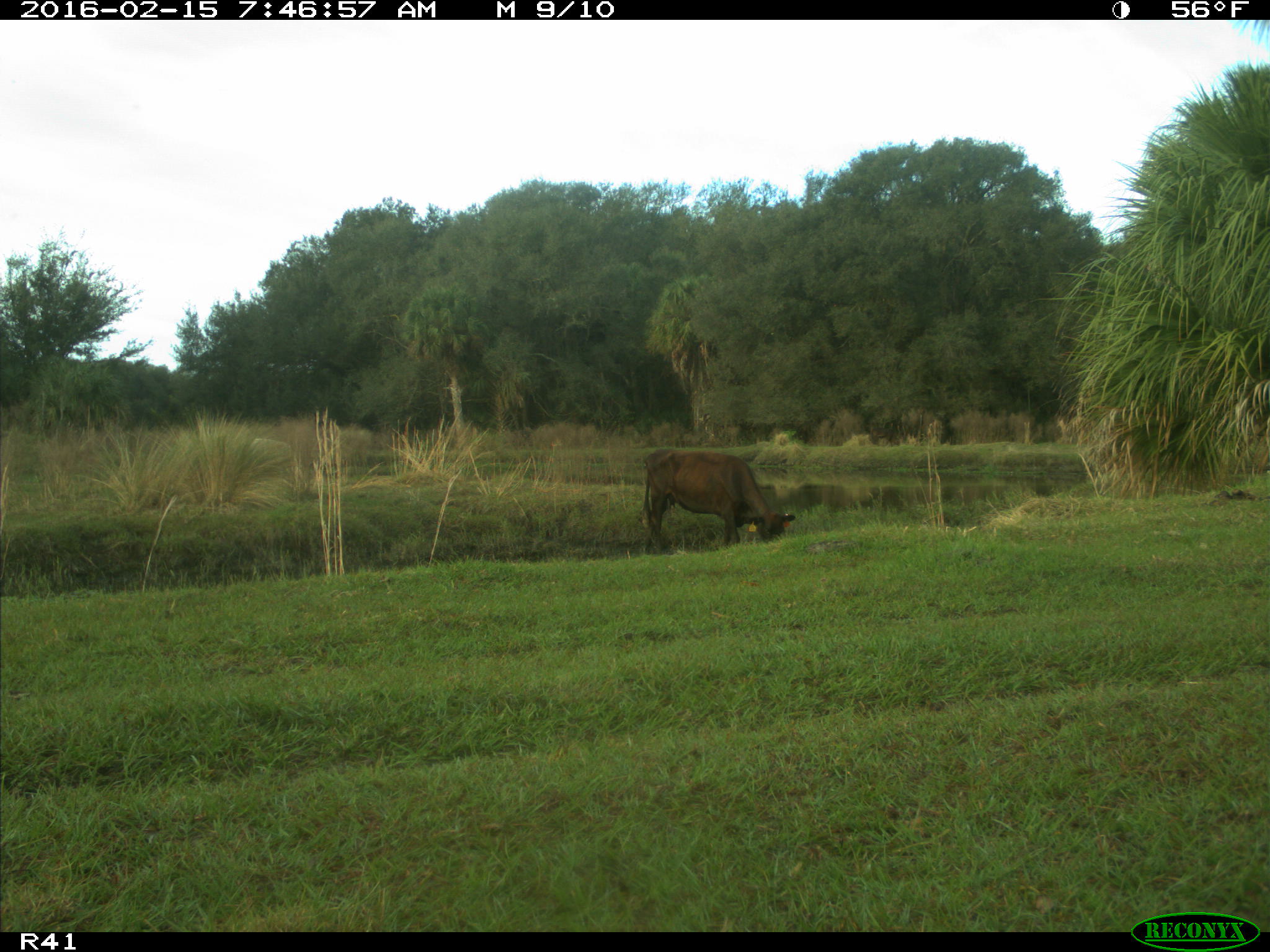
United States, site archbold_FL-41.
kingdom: Animalia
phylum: Chordata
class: Mammalia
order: Artiodactyla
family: Bovidae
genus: Bos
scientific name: Bos taurus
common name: domestic cow